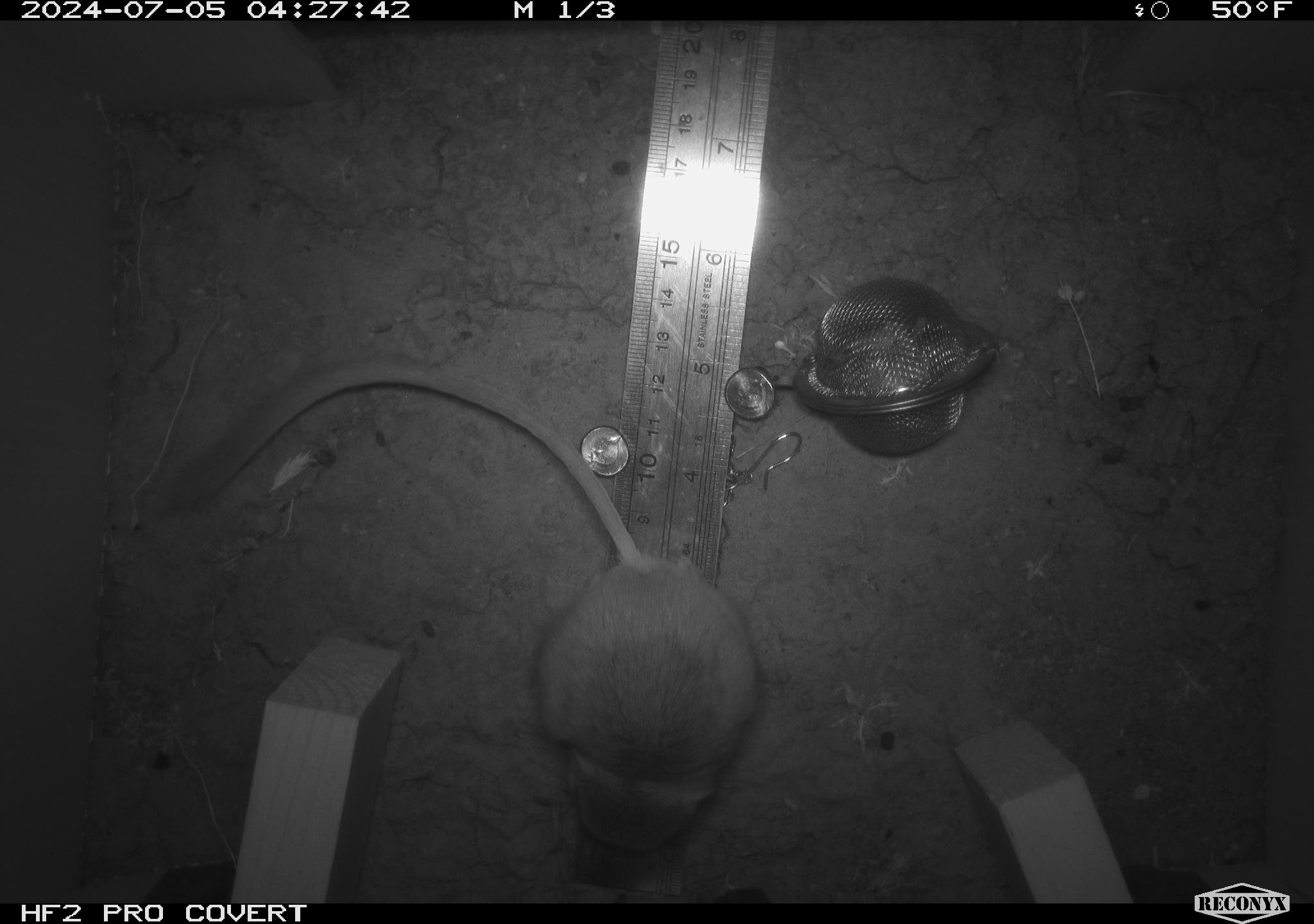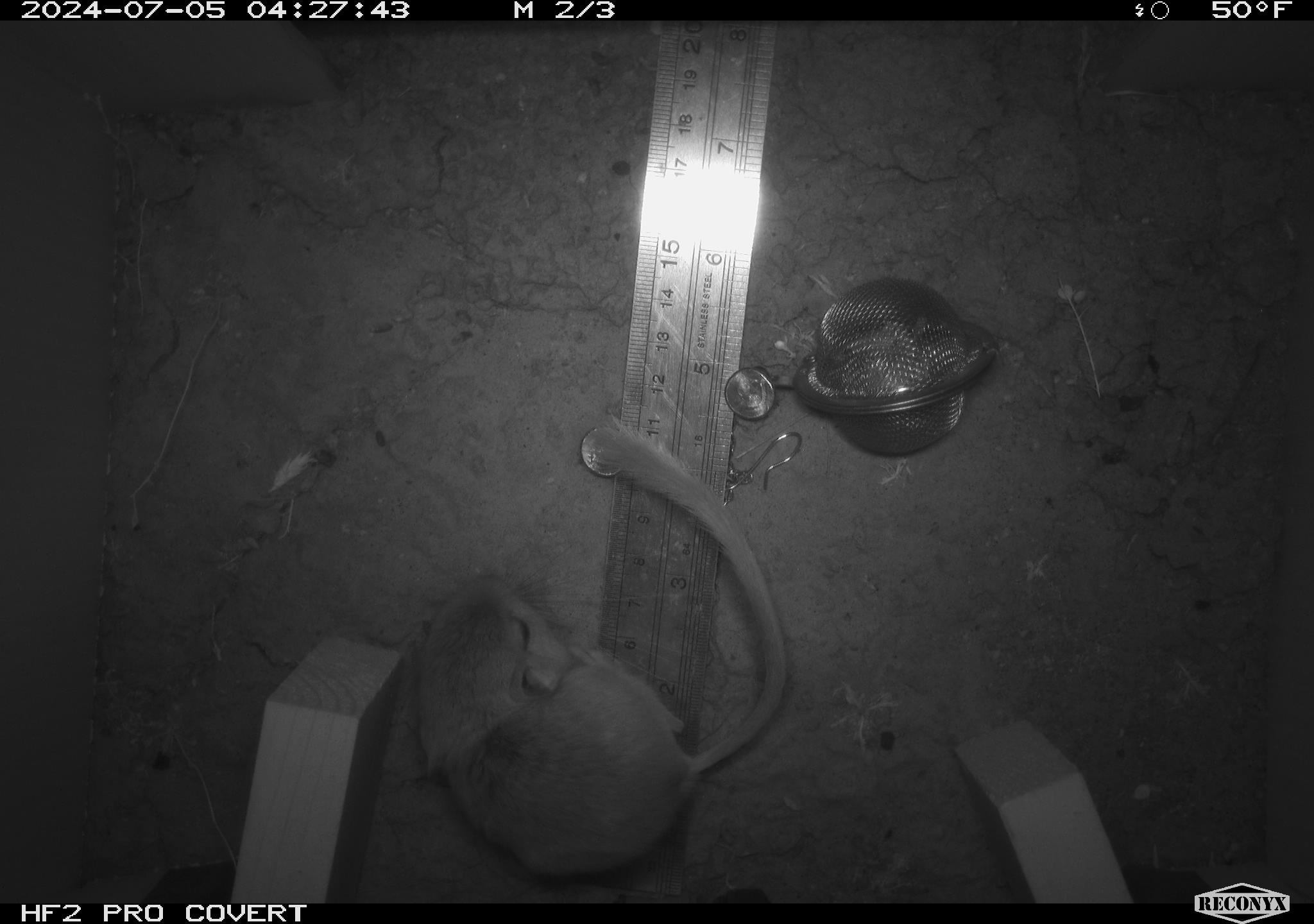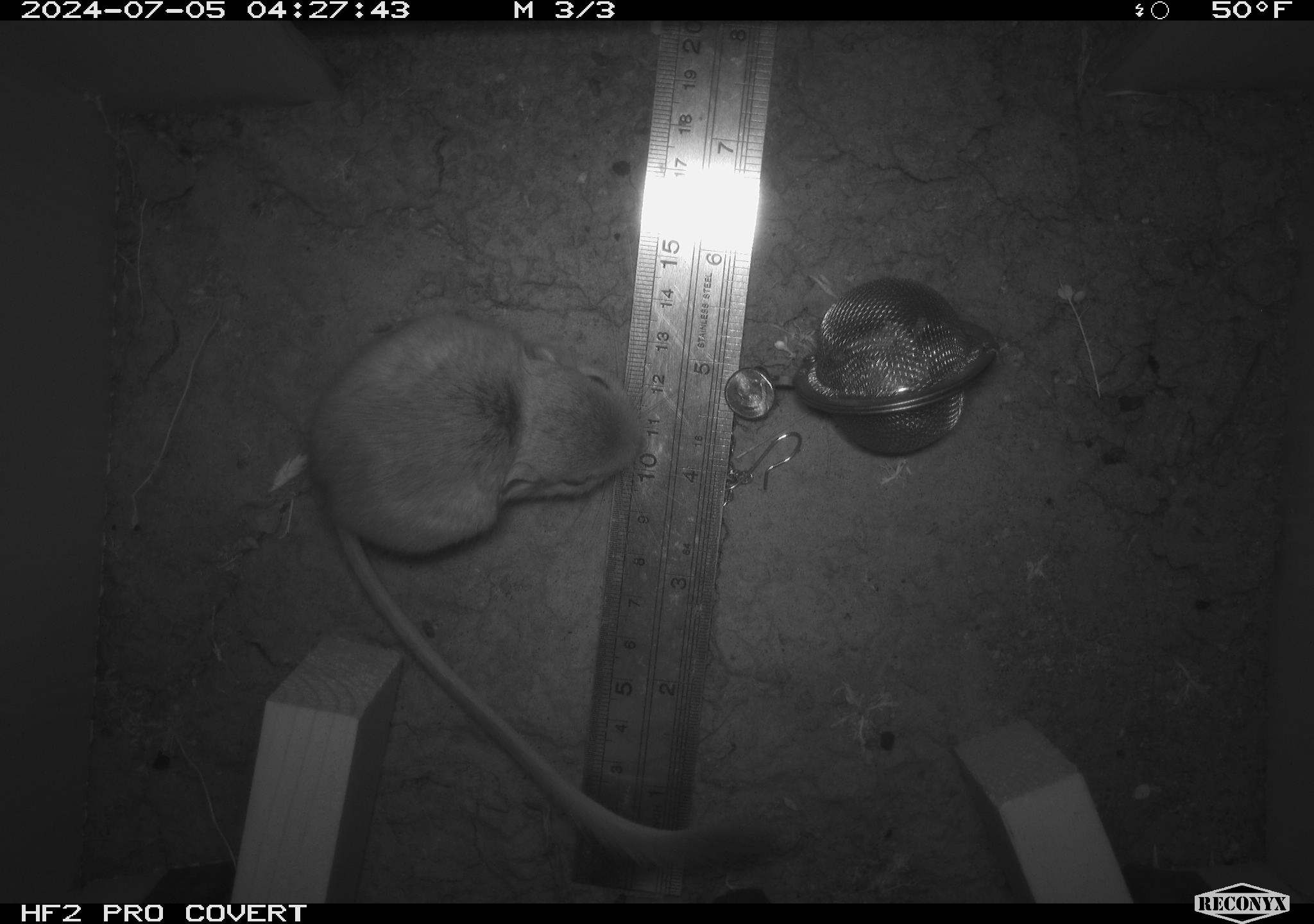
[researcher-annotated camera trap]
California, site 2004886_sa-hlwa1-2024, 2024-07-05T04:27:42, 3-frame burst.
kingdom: Animalia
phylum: Chordata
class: Mammalia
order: Rodentia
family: Heteromyidae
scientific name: Heteromyidae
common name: kangaroo rats and pocket mice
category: heteromyidae family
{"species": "heteromyidae family (kangaroo rats and pocket mice) (Heteromyidae)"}